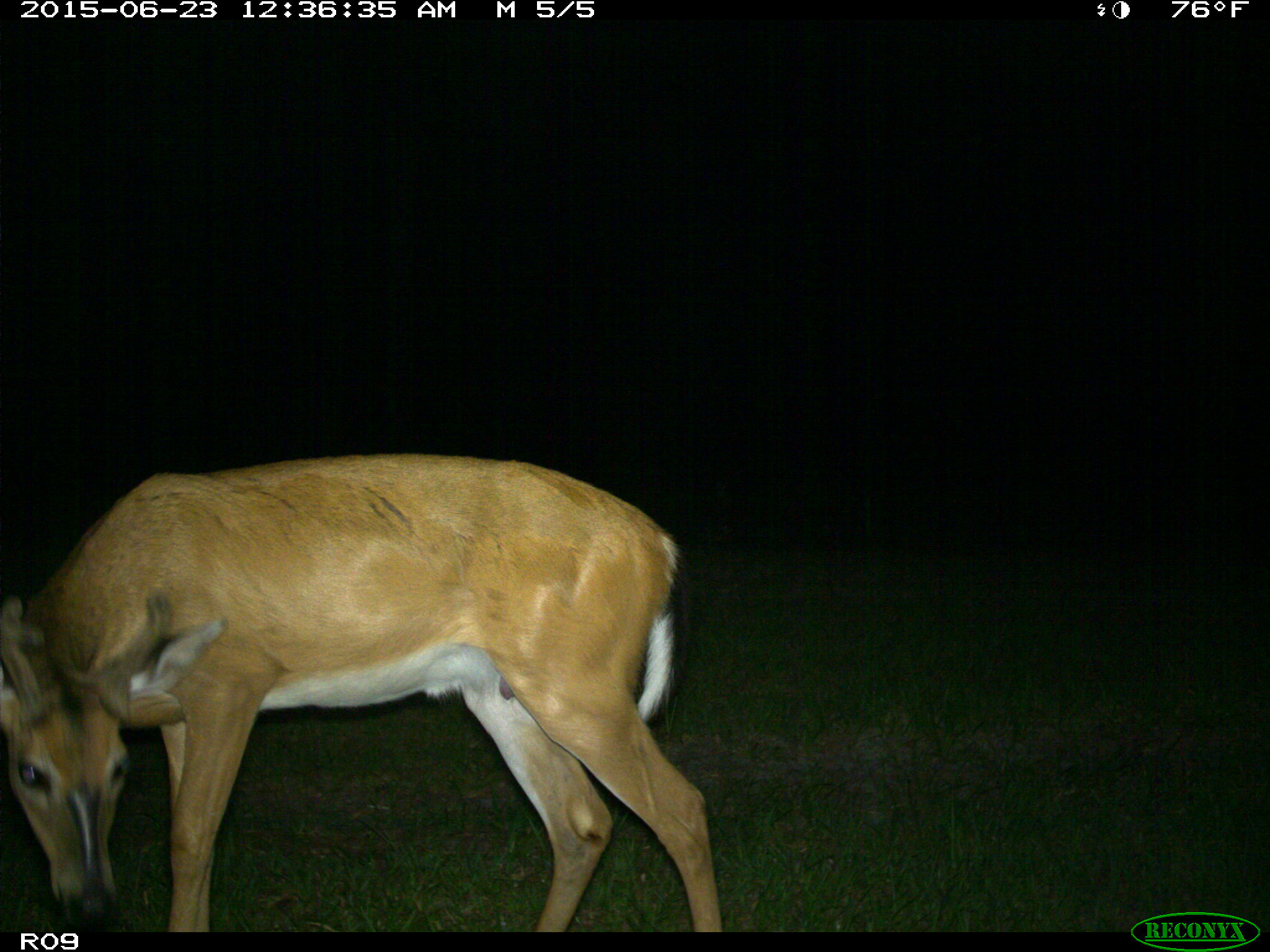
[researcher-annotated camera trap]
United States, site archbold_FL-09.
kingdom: Animalia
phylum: Chordata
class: Mammalia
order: Artiodactyla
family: Cervidae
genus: Odocoileus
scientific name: Odocoileus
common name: deer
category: unidentified deer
Unidentified deer (deer) (Odocoileus).